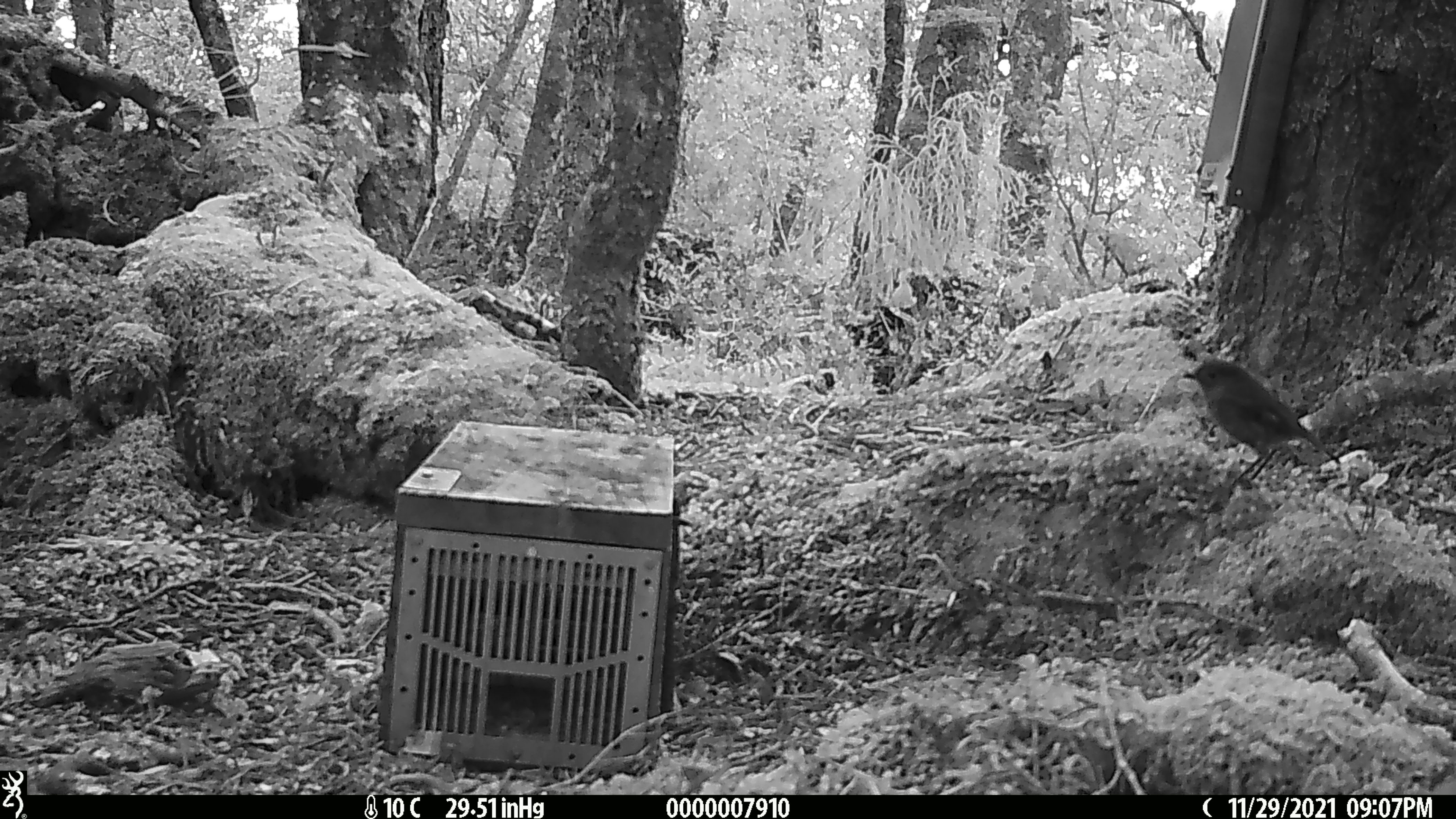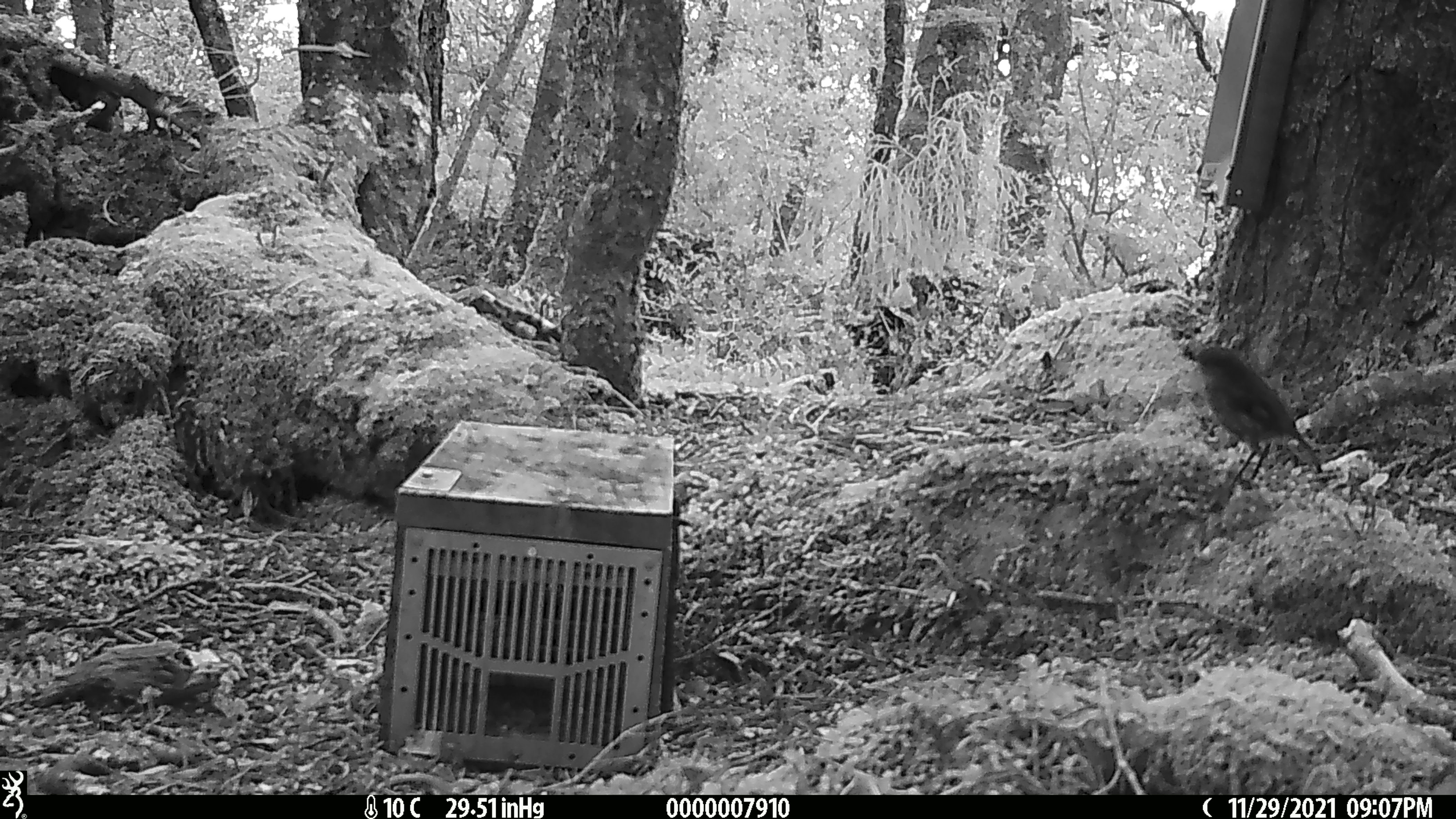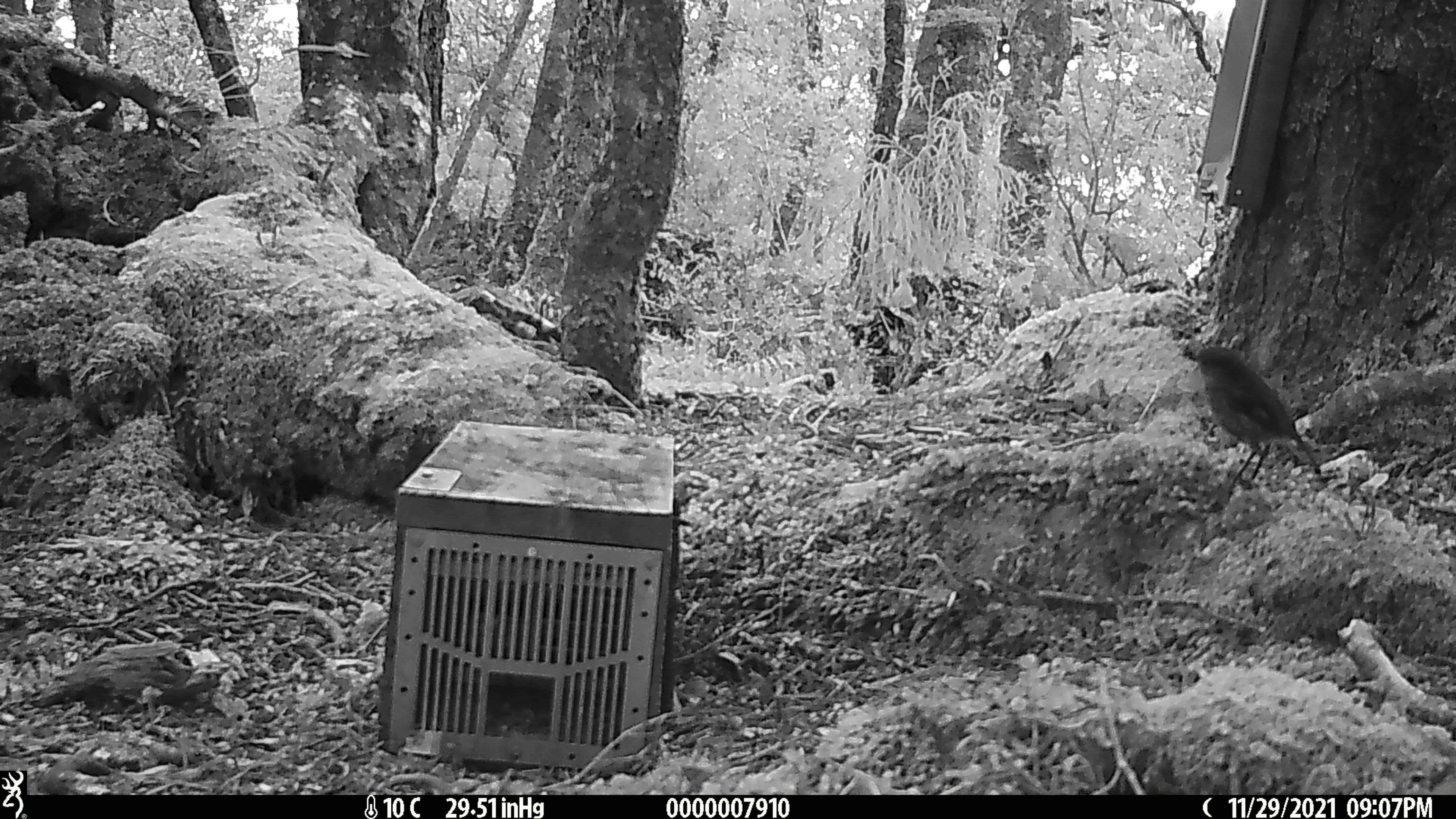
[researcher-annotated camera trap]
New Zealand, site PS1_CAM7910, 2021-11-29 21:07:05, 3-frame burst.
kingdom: Animalia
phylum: Chordata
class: Aves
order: Passeriformes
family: Petroicidae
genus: Petroica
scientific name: Petroica australis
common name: new zealand robin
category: robin